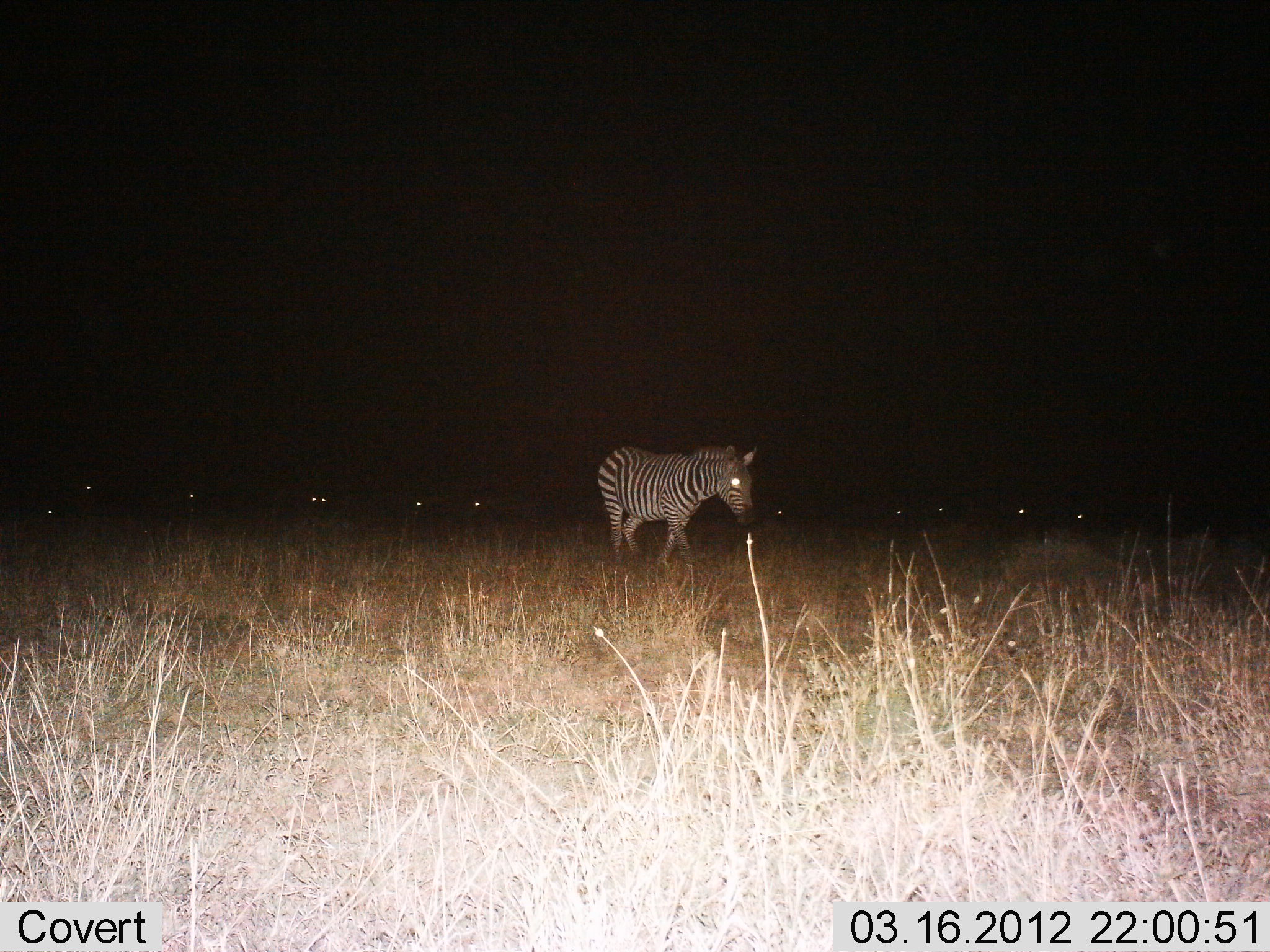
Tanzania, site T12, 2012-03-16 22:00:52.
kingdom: Animalia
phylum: Chordata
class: Mammalia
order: Perissodactyla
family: Equidae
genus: Equus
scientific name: Equus quagga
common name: plains zebra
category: zebra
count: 1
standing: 32%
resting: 4%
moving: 72%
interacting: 0%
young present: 0%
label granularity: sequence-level